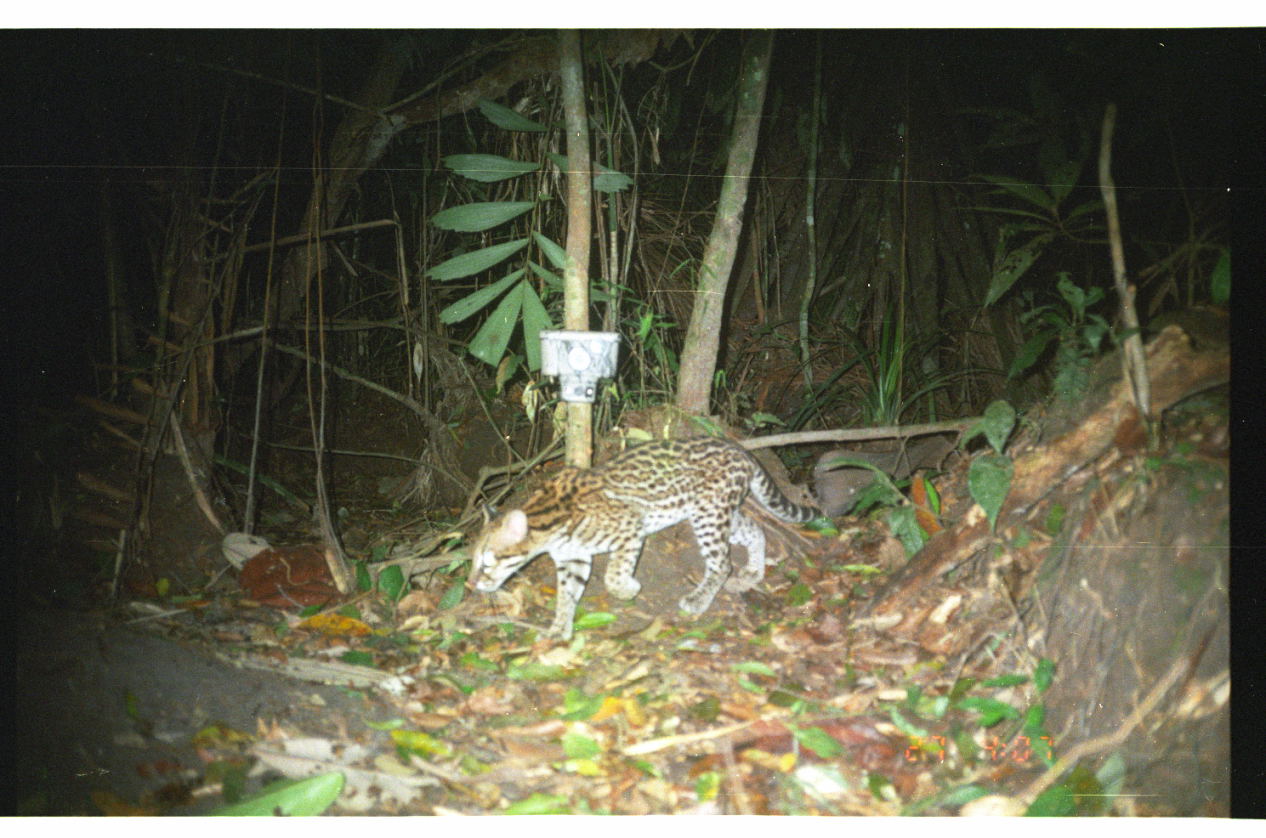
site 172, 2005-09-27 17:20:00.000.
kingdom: Animalia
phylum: Chordata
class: Mammalia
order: Carnivora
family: Felidae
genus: Leopardus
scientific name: Leopardus pardalis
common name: ocelot